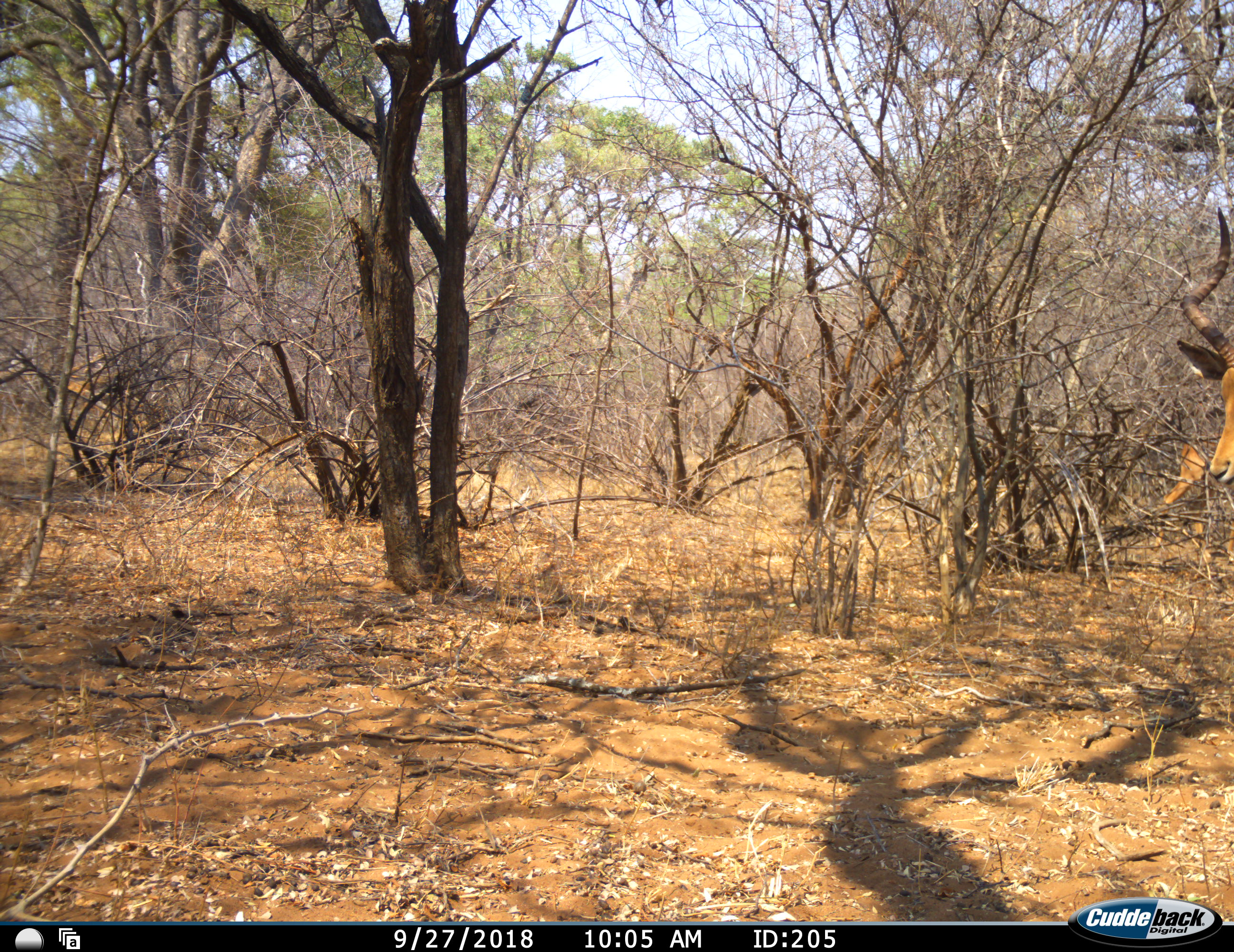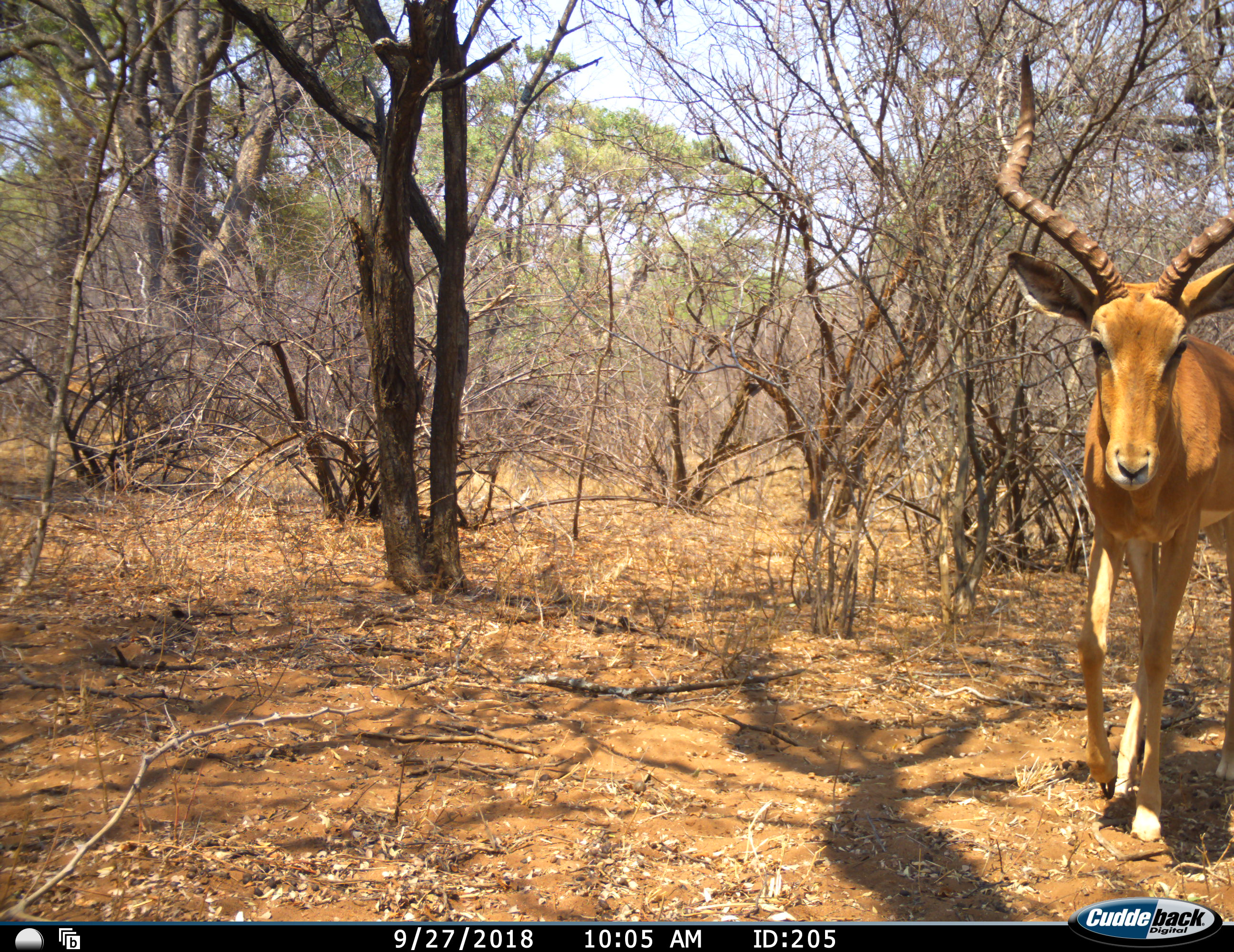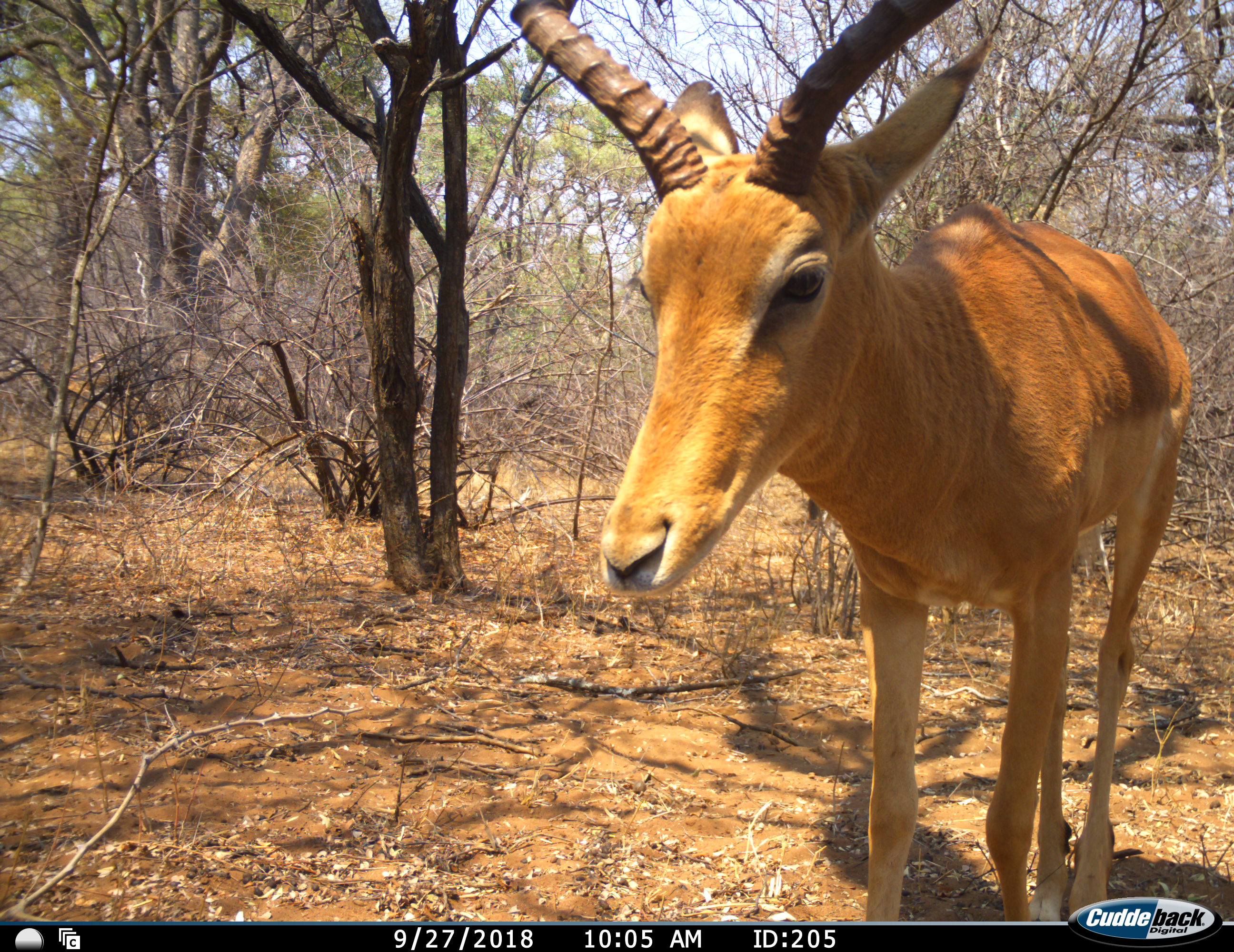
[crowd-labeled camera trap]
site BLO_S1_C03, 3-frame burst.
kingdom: Animalia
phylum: Chordata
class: Mammalia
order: Artiodactyla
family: Bovidae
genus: Aepyceros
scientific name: Aepyceros melampus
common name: impala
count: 1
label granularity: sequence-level